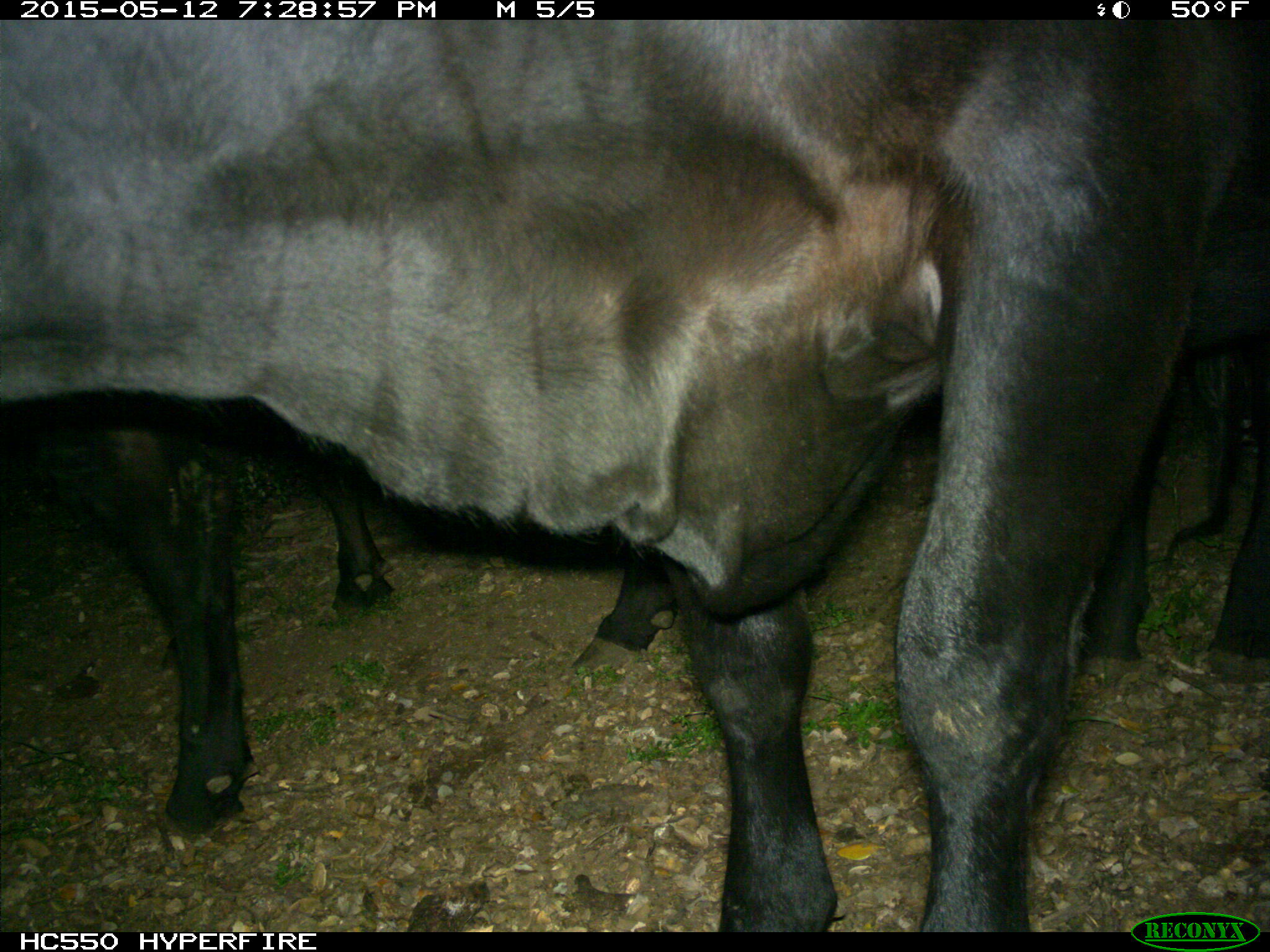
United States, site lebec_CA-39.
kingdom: Animalia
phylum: Chordata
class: Mammalia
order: Artiodactyla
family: Bovidae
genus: Bos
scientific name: Bos taurus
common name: domestic cow